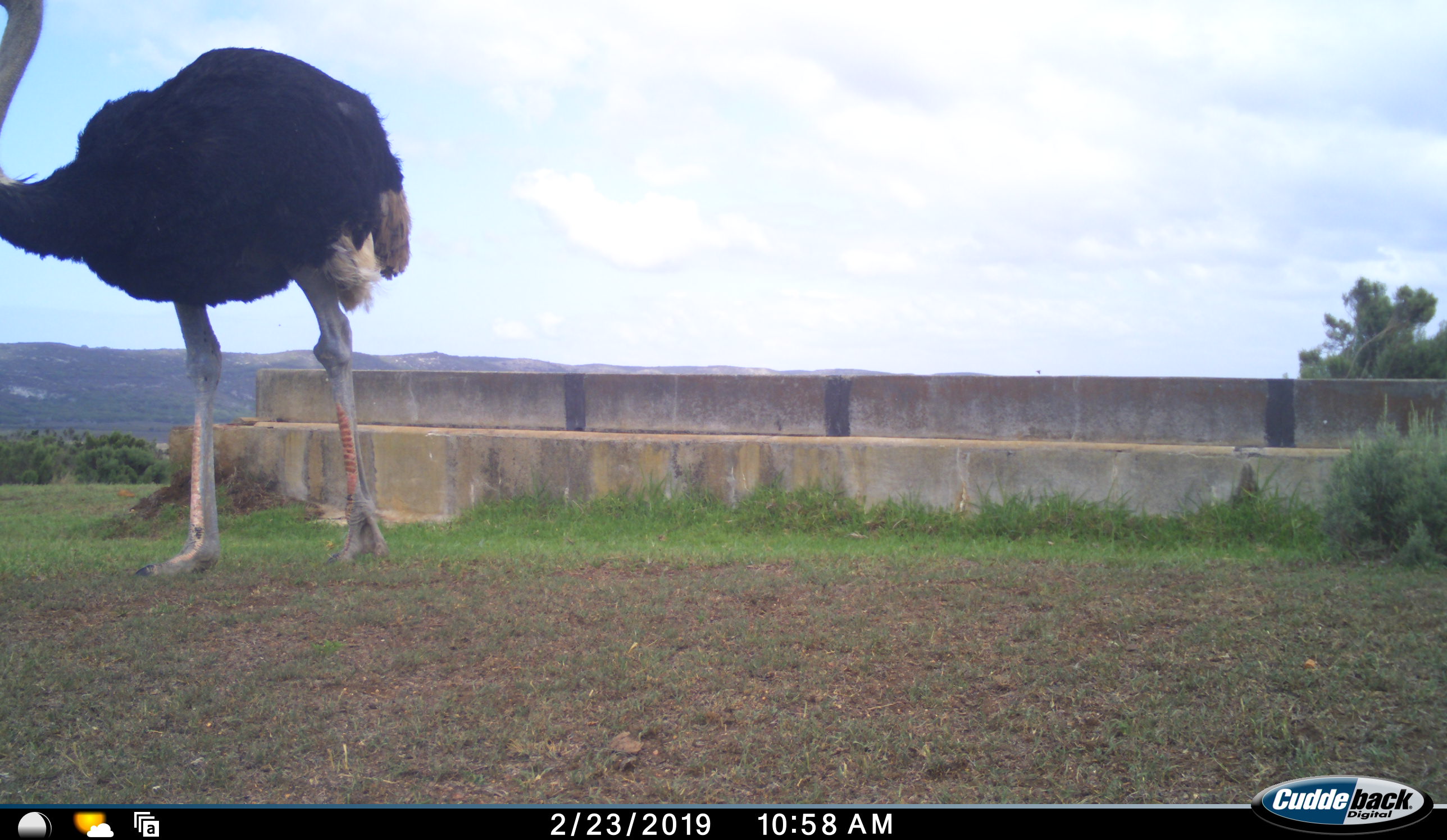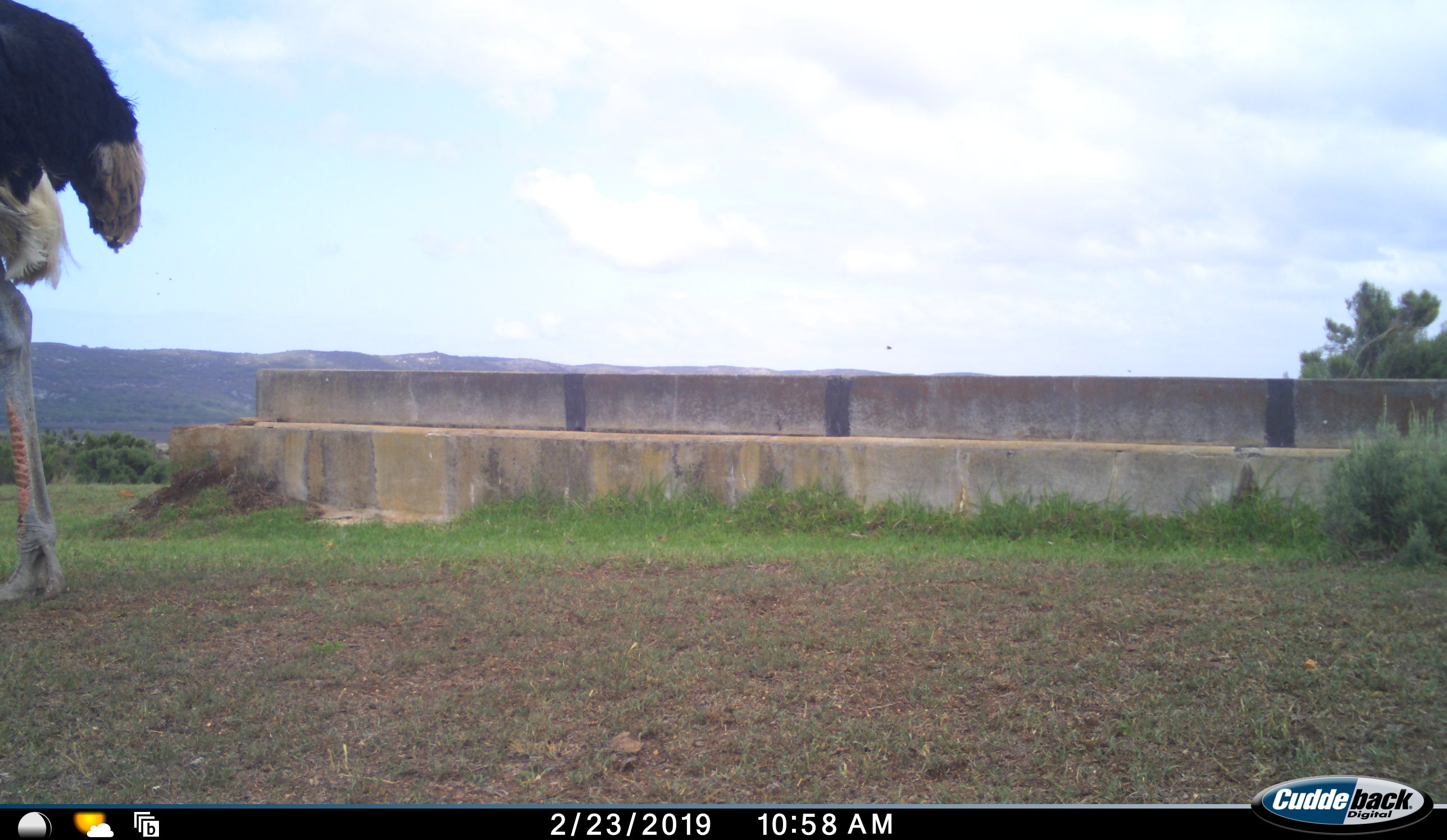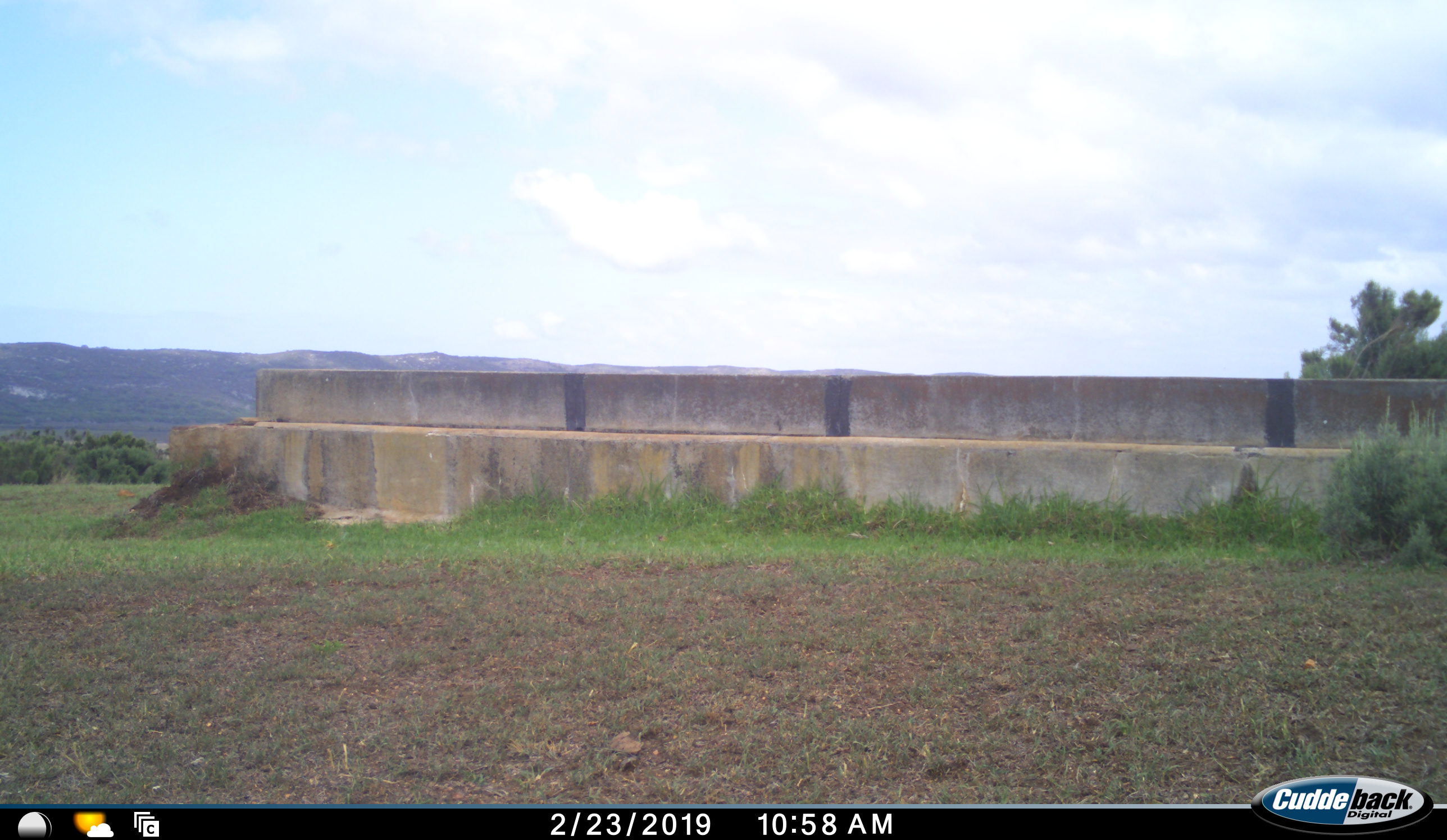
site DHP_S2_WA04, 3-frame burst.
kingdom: Animalia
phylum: Chordata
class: Aves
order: Struthioniformes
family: Struthionidae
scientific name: Struthionidae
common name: ostrich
Ostrich (Struthionidae), count 1. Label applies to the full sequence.